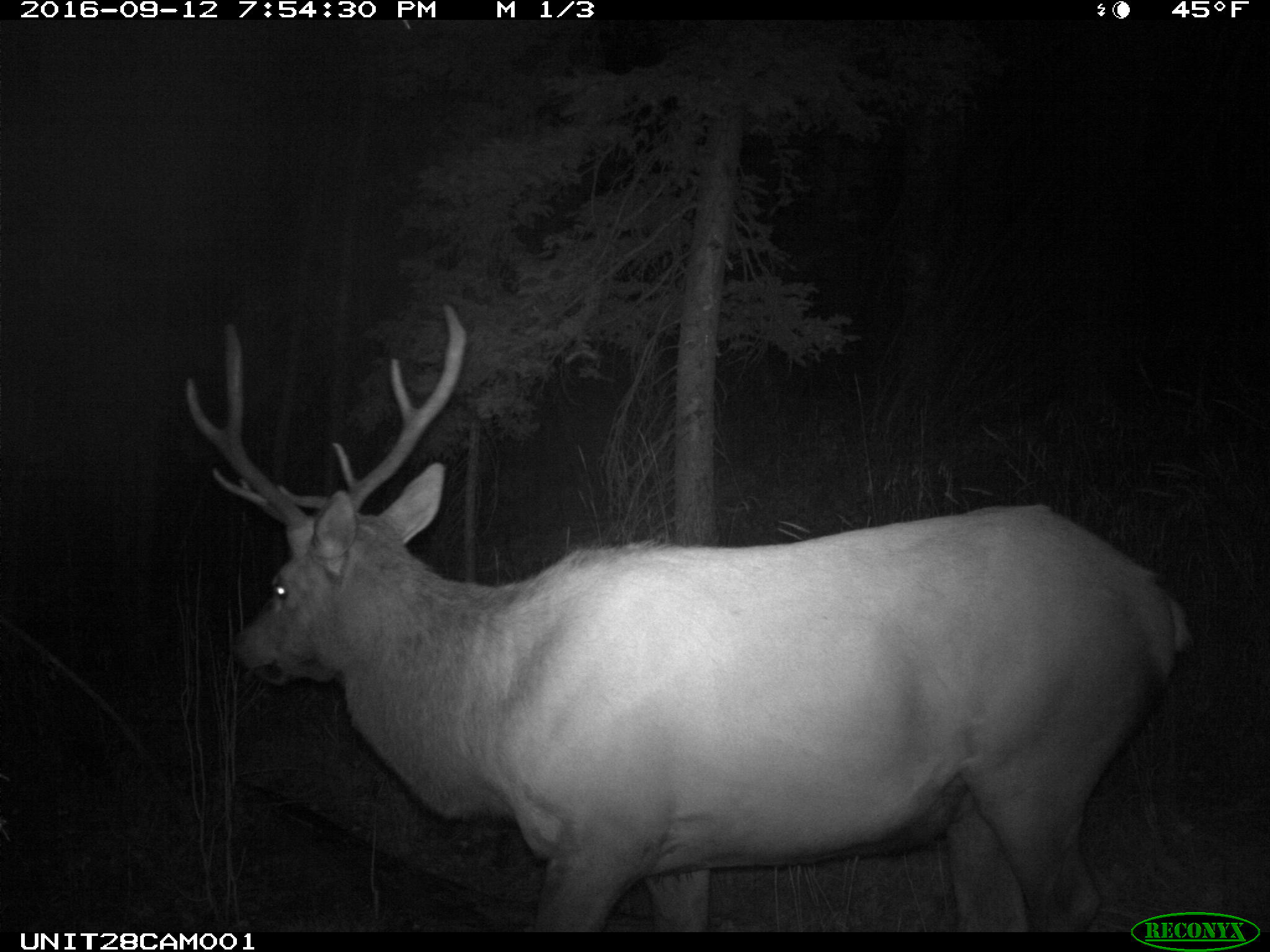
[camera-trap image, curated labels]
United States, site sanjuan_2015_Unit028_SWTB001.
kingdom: Animalia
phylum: Chordata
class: Mammalia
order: Artiodactyla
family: Cervidae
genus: Cervus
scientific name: Cervus elaphus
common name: red deer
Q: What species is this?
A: Cervus elaphus (red deer).